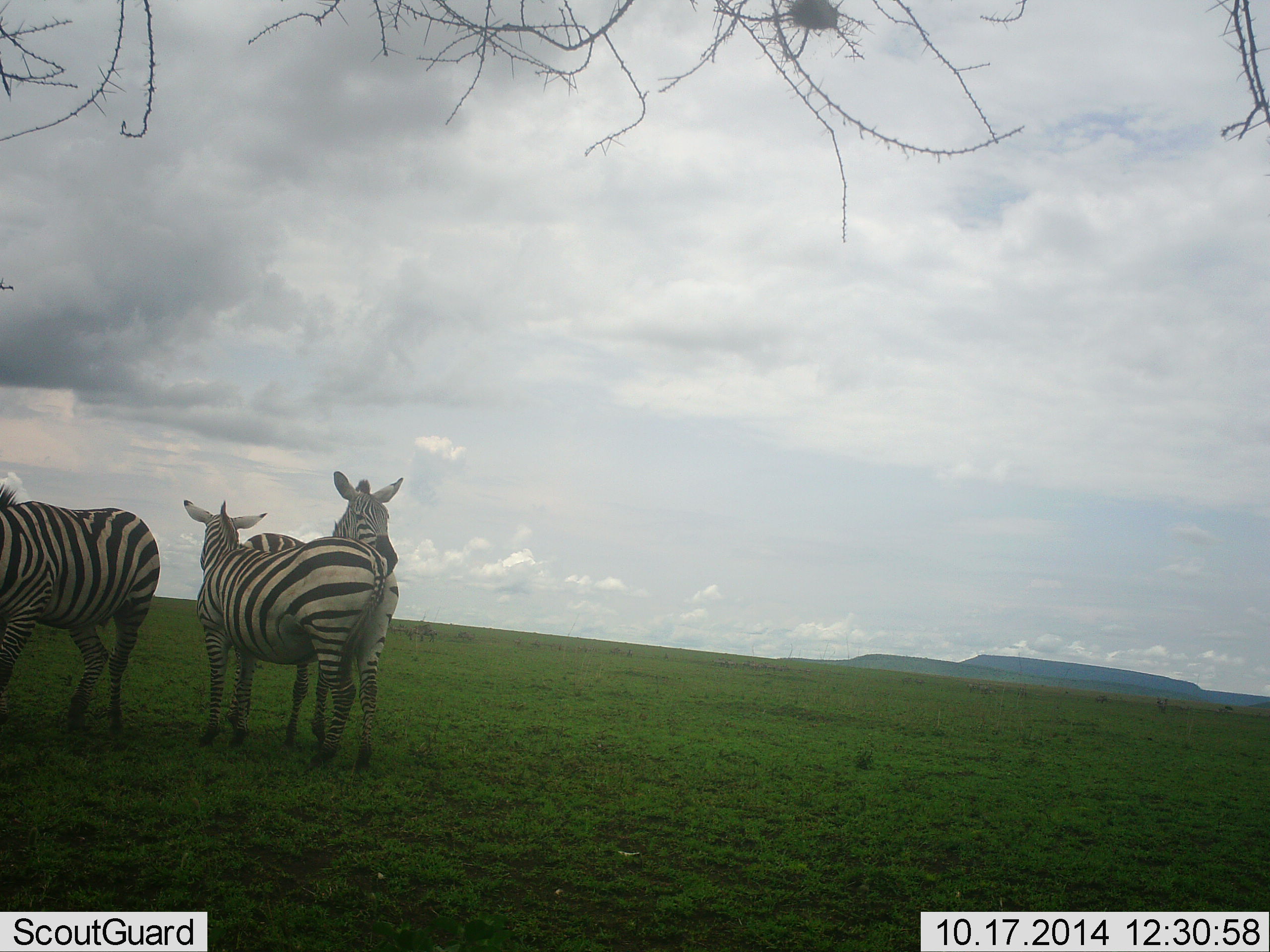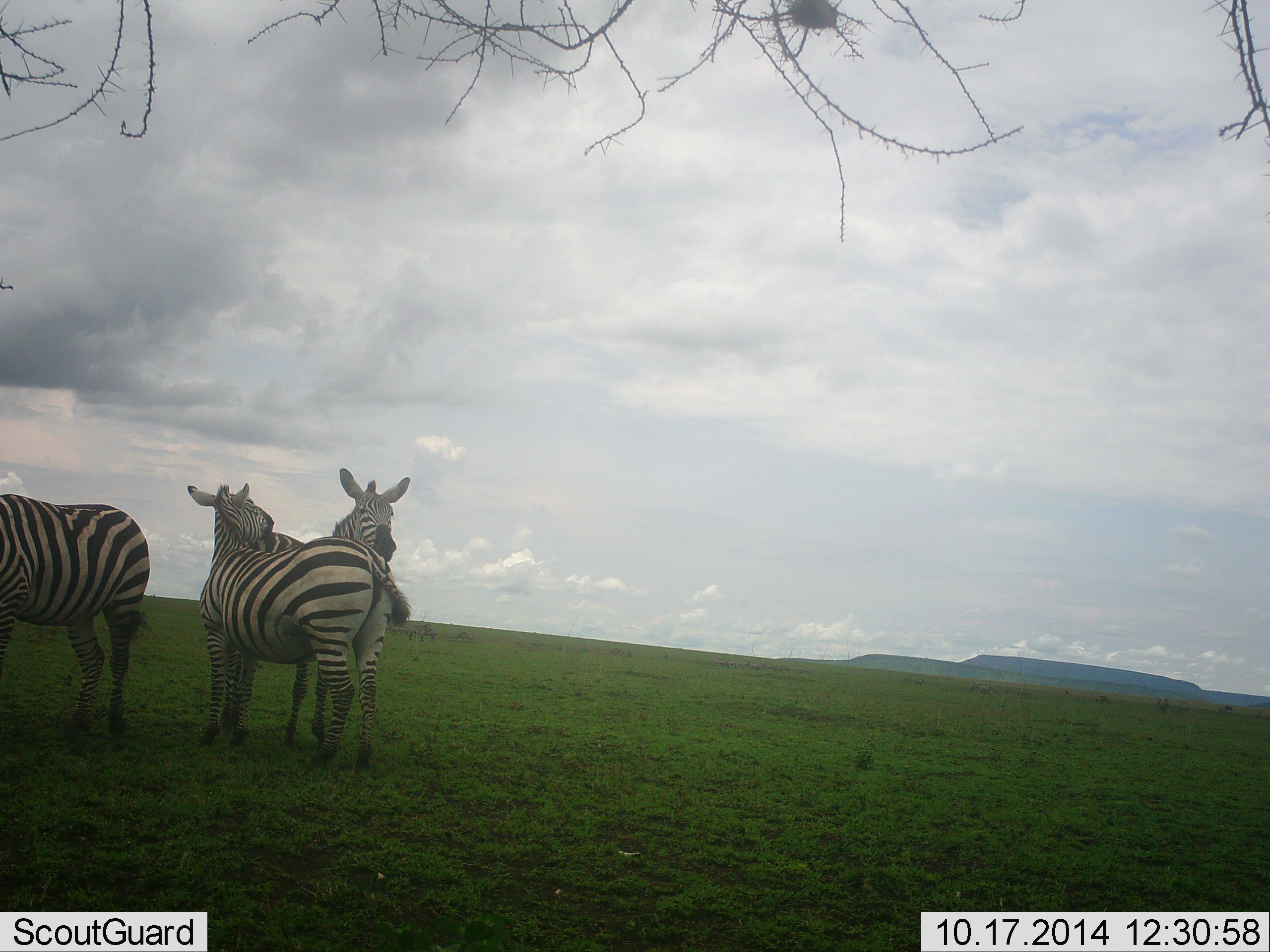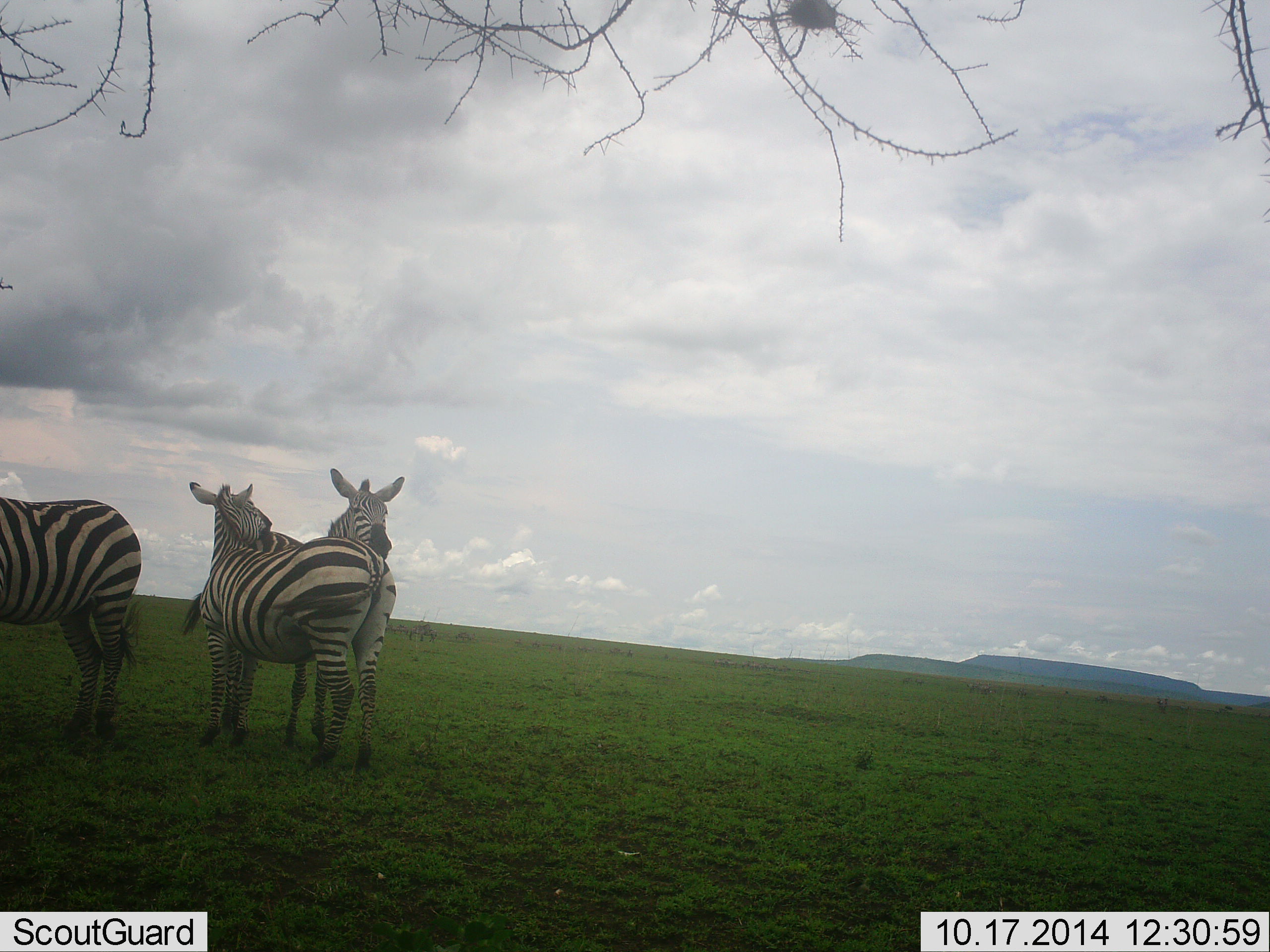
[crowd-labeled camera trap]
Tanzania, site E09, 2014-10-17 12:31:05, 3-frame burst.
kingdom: Animalia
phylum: Chordata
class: Mammalia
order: Perissodactyla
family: Equidae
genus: Equus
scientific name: Equus quagga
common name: plains zebra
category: zebra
Zebra (plains zebra) (Equus quagga), count 3. Behavior (volunteer vote fractions): standing 80%, resting 0%, moving 20%, interacting 60%. Young present (vote fraction): 0%. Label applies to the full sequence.